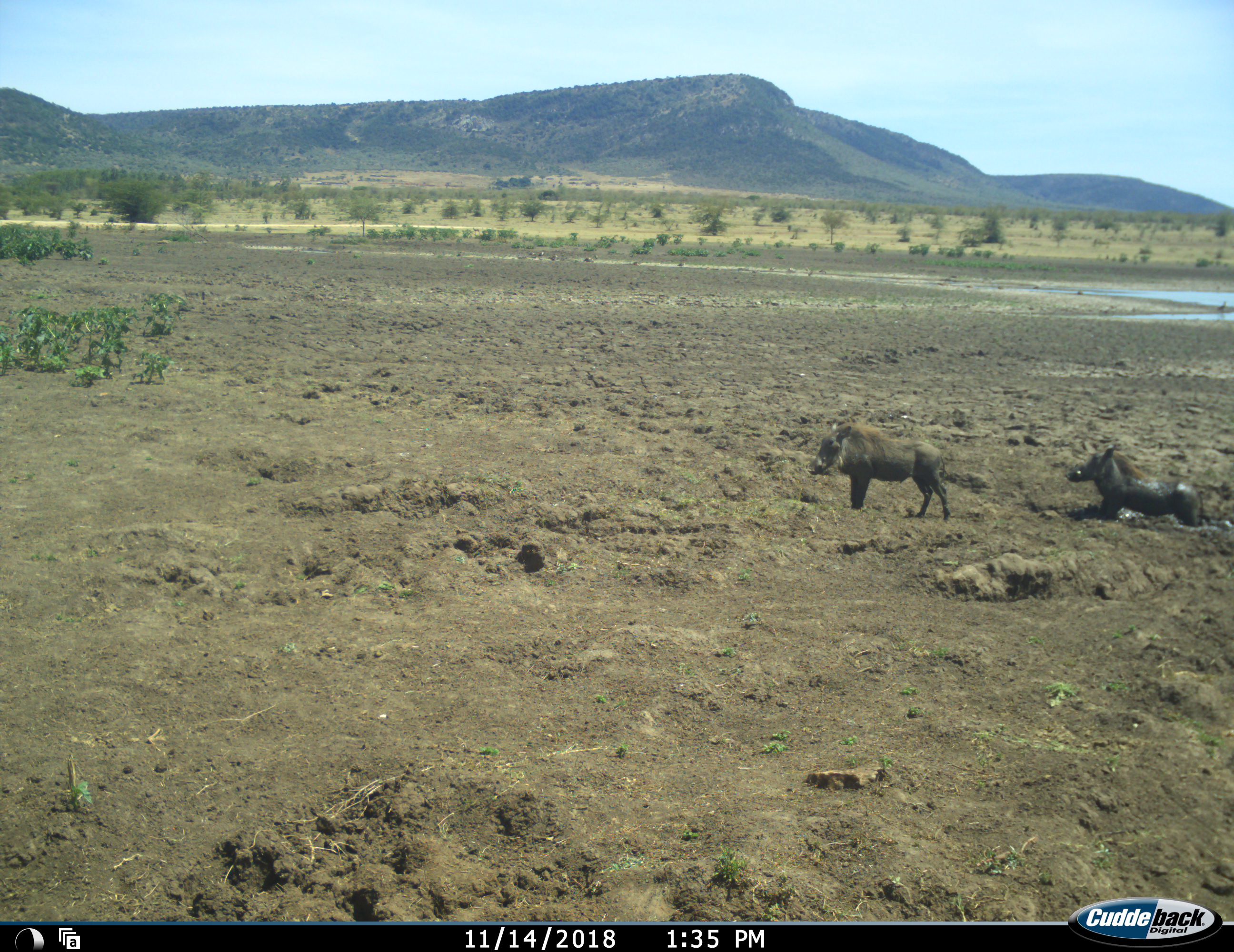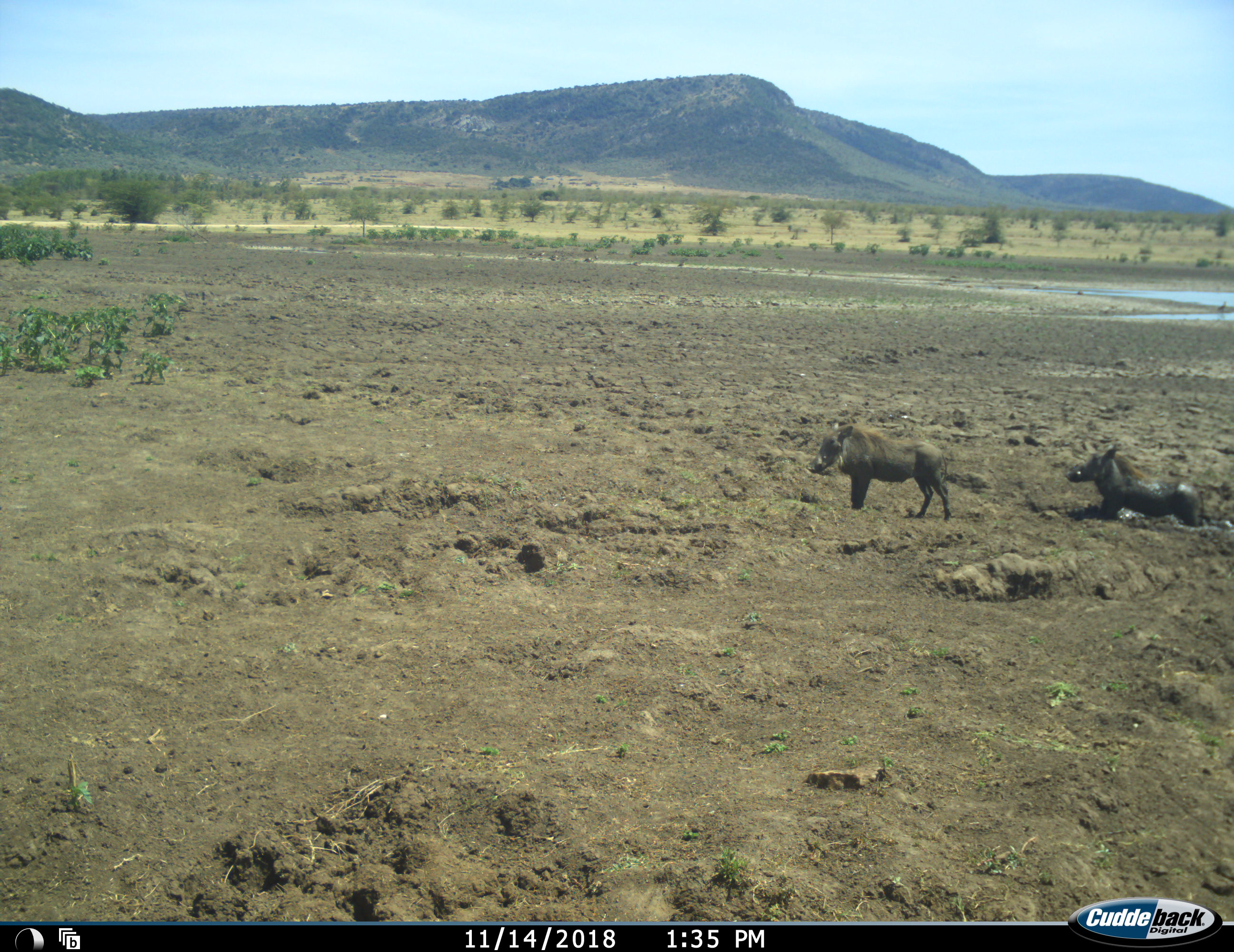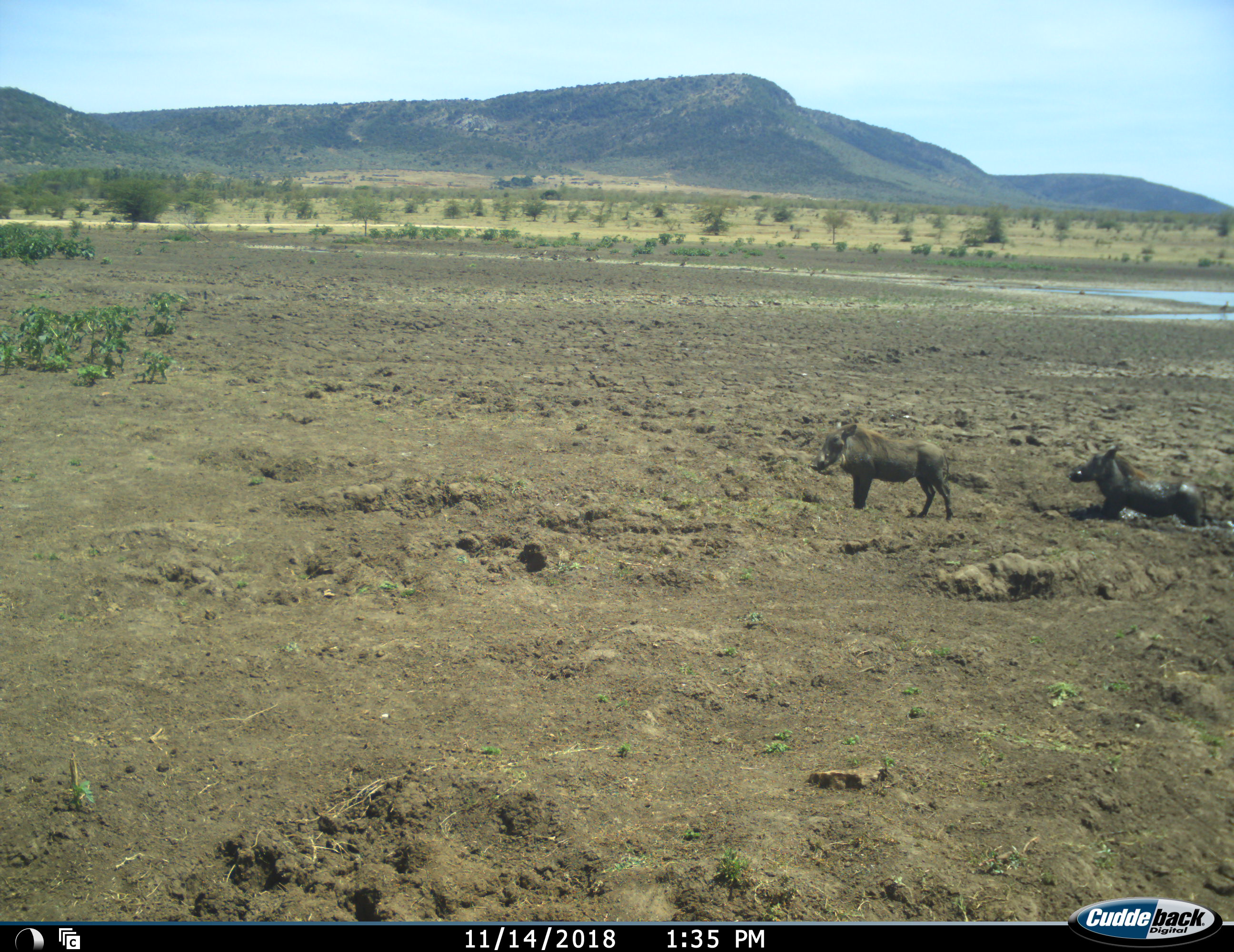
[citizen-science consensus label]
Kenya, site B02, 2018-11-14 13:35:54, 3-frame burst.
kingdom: Animalia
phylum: Chordata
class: Mammalia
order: Artiodactyla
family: Suidae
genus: Phacochoerus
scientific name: Phacochoerus africanus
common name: warthog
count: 2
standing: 100%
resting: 0%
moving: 0%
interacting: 0%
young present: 0%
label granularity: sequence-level